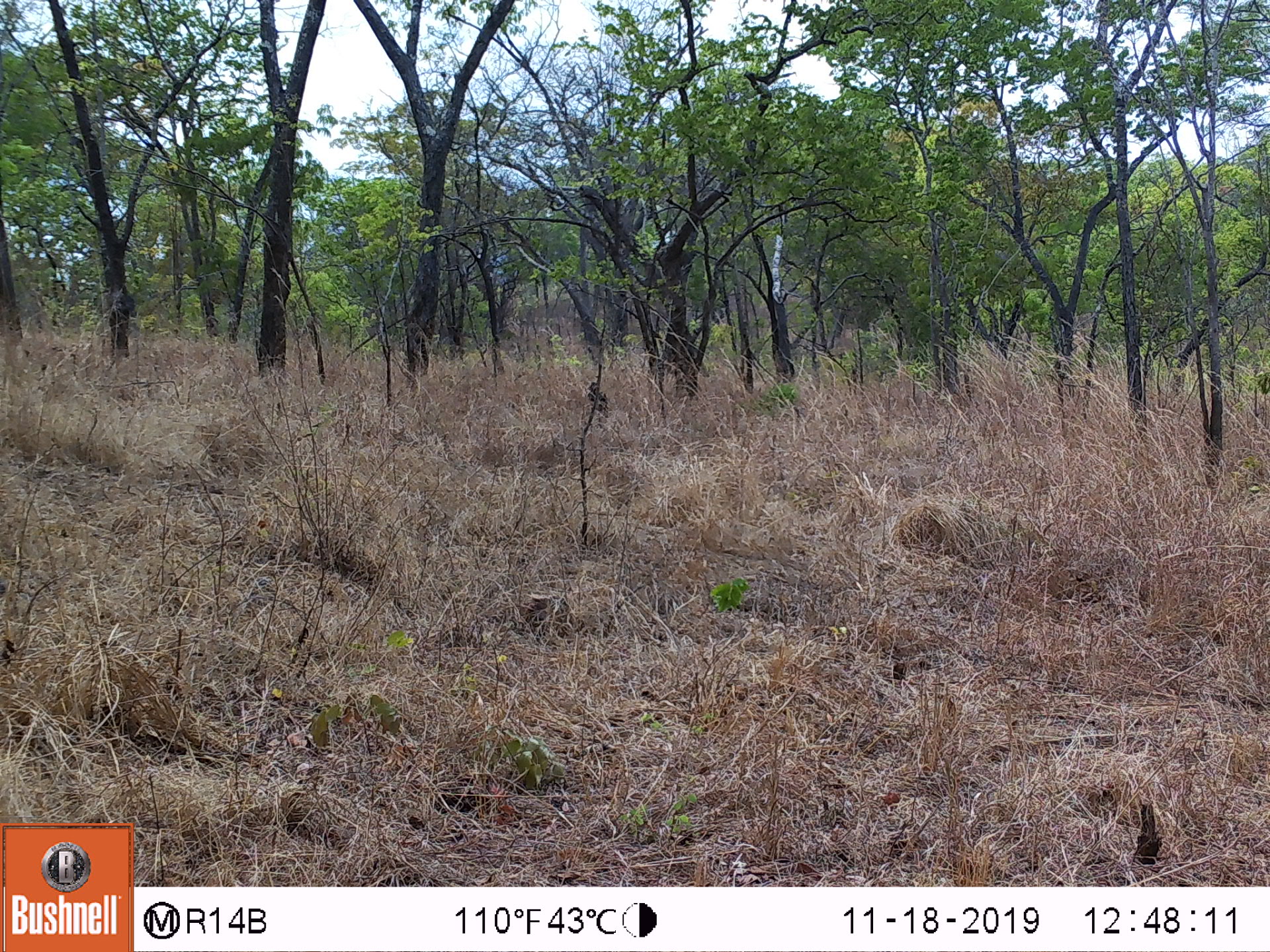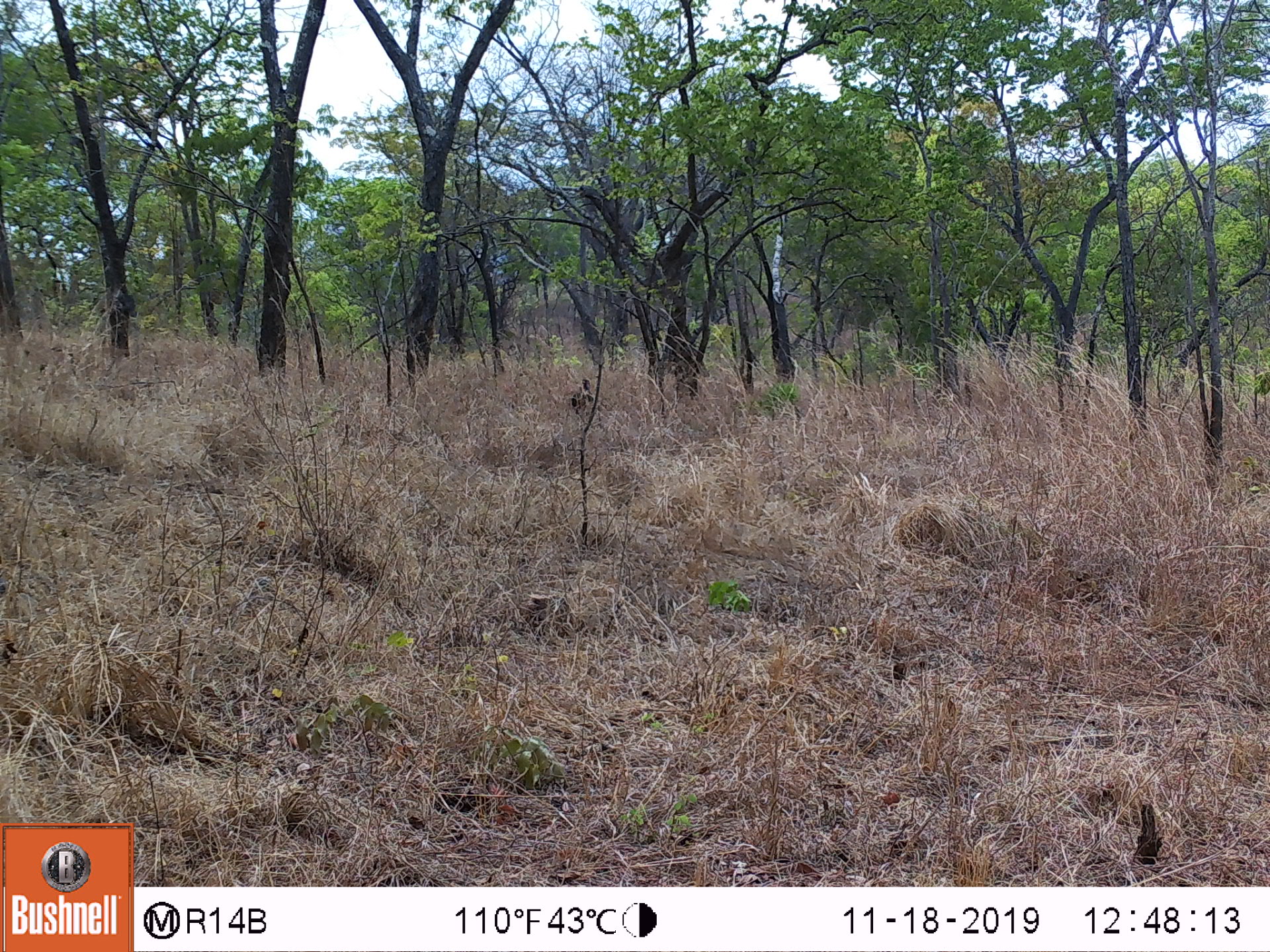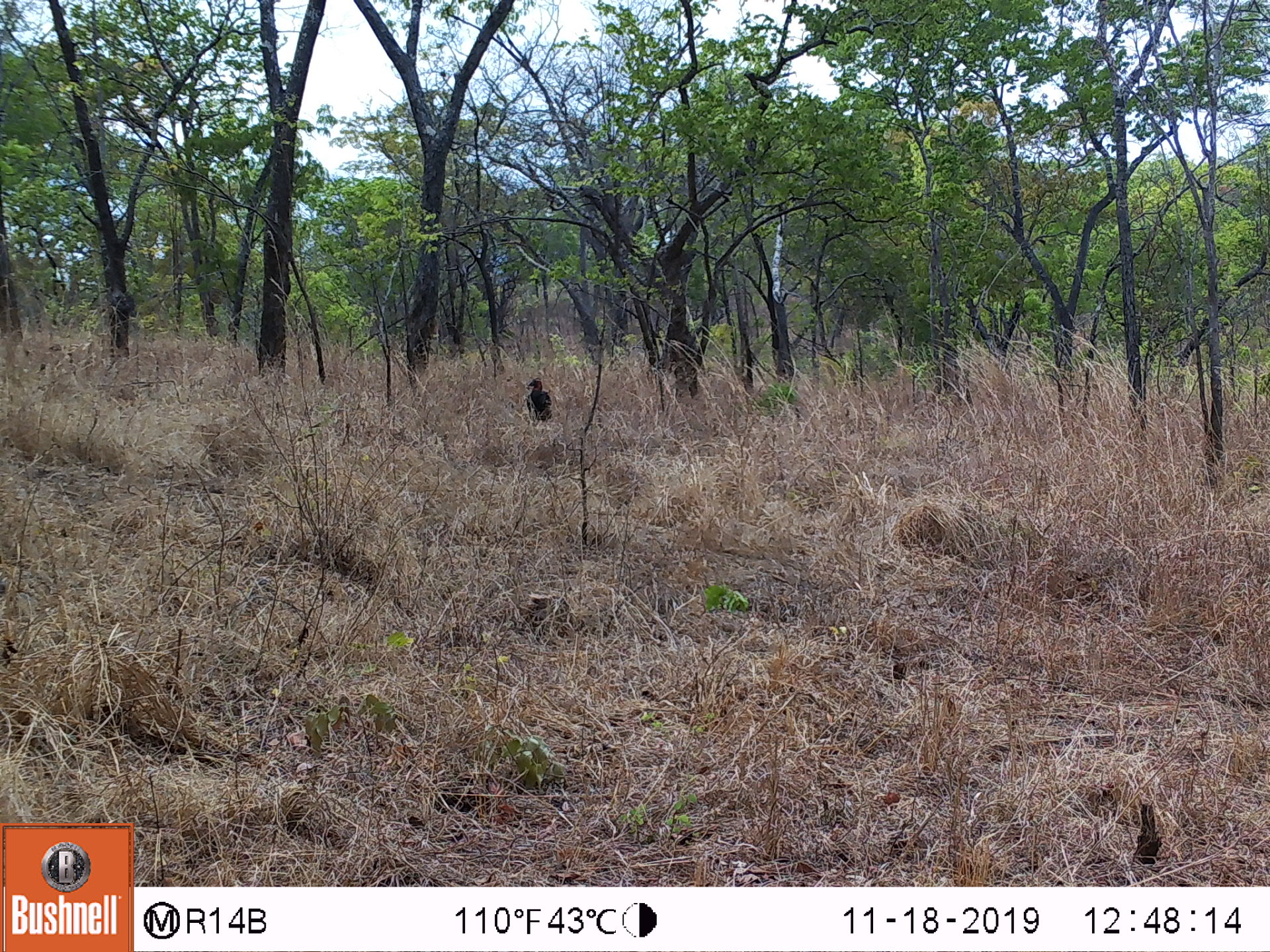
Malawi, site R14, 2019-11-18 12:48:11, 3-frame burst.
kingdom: Animalia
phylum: Chordata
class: Aves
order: Bucerotiformes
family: Bucorvidae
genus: Bucorvus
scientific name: Bucorvus leadbeateri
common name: southern ground hornbill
Southern ground hornbill (Bucorvus leadbeateri), count 1.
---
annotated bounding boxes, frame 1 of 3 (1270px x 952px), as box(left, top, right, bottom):
southern ground hornbill: box(575, 375, 617, 429)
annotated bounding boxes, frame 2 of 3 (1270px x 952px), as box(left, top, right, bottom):
southern ground hornbill: box(561, 365, 599, 428)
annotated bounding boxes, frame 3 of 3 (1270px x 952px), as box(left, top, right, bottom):
southern ground hornbill: box(521, 365, 556, 434)